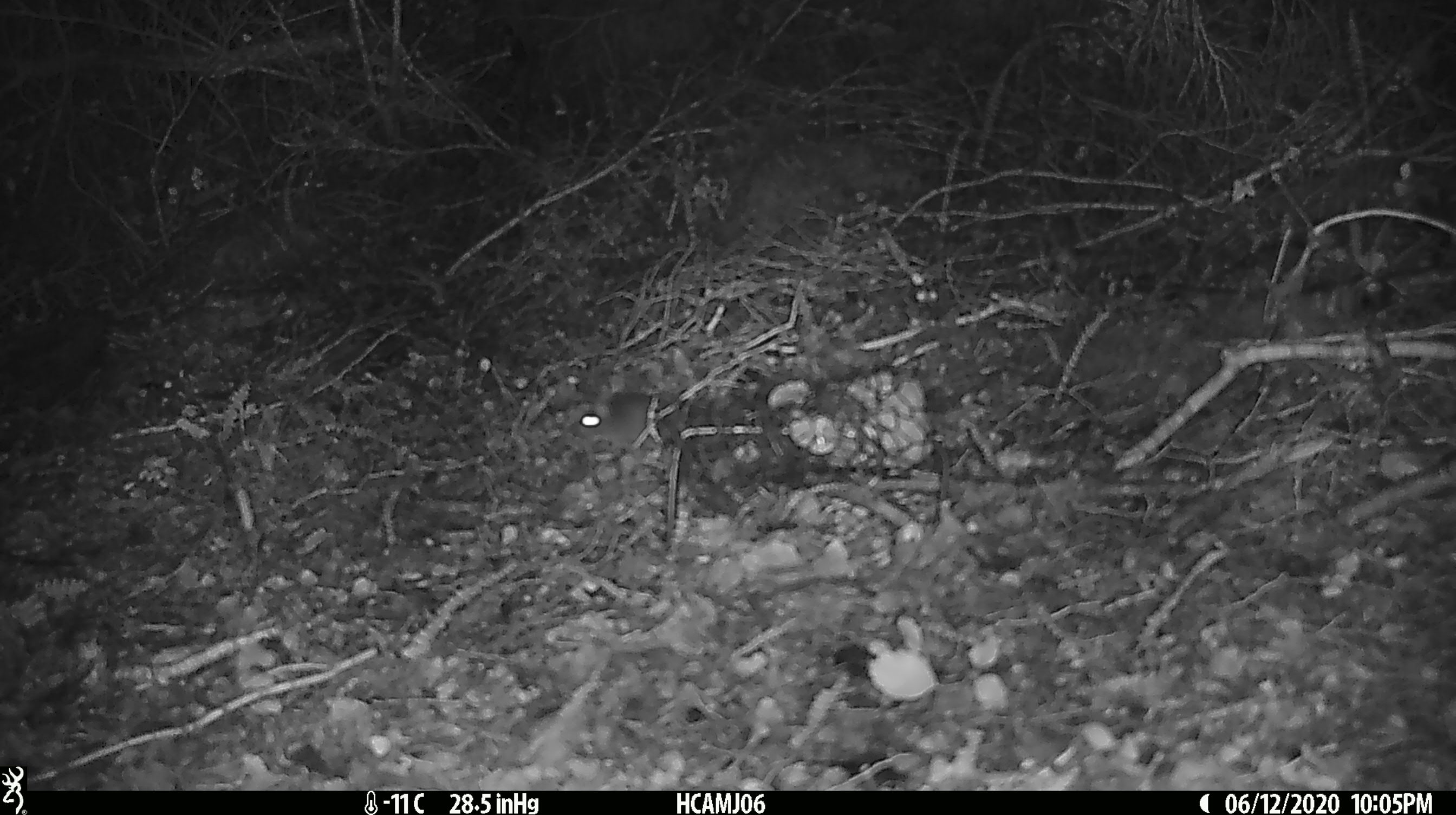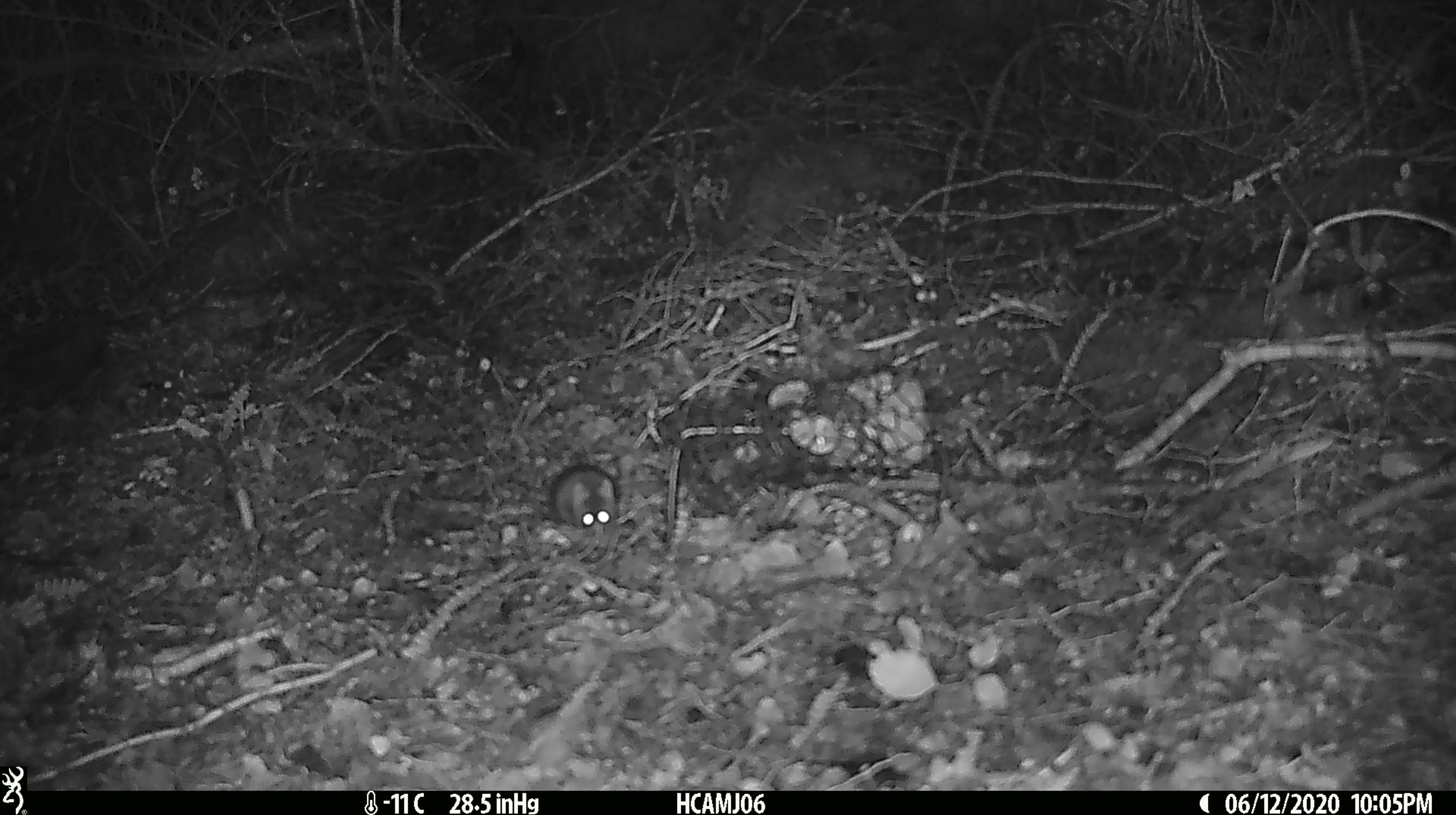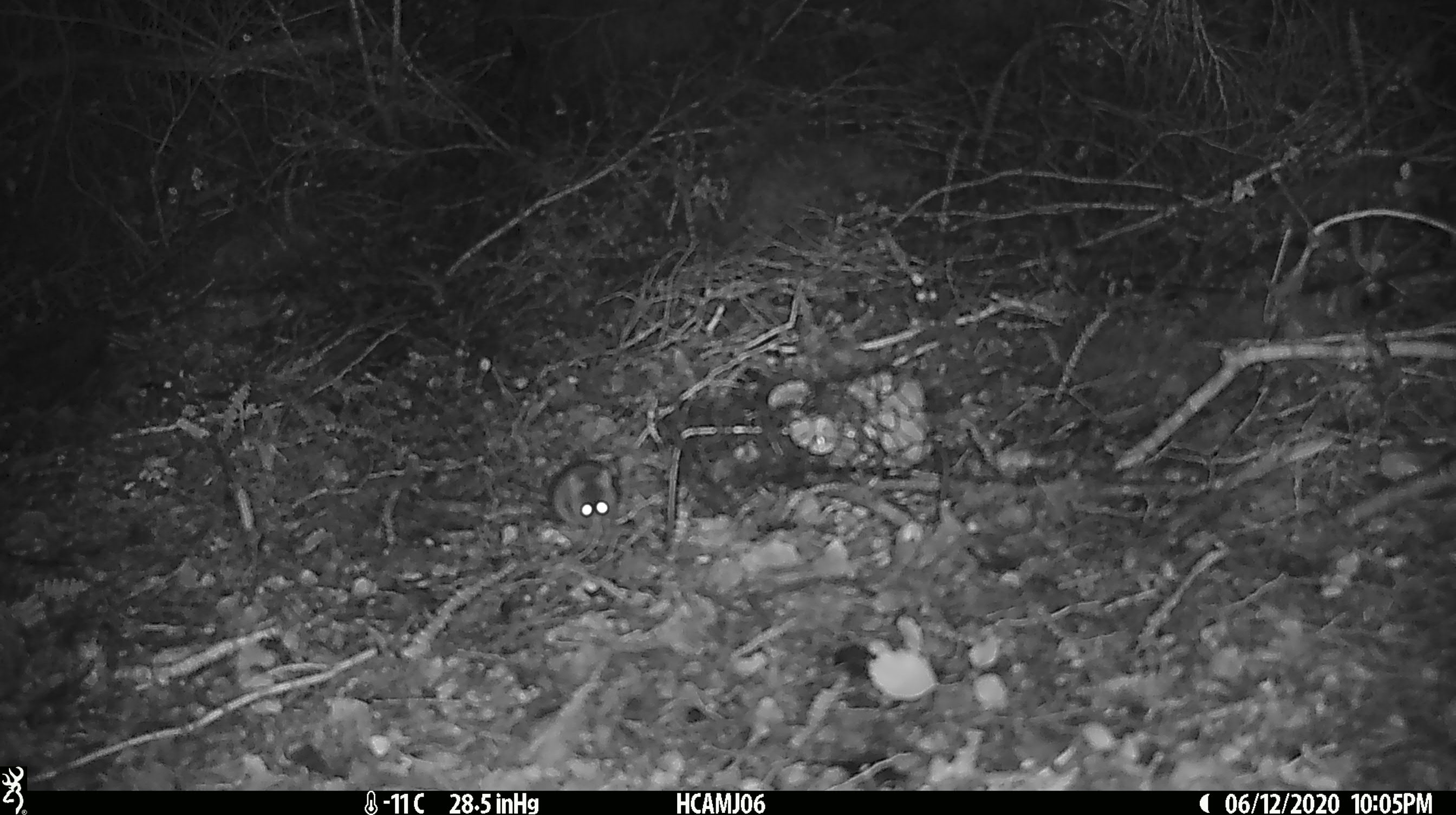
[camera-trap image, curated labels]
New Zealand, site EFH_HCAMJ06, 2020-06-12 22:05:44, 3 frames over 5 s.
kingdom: Animalia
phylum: Chordata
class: Mammalia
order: Rodentia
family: Muridae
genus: Mus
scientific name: Mus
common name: mouse